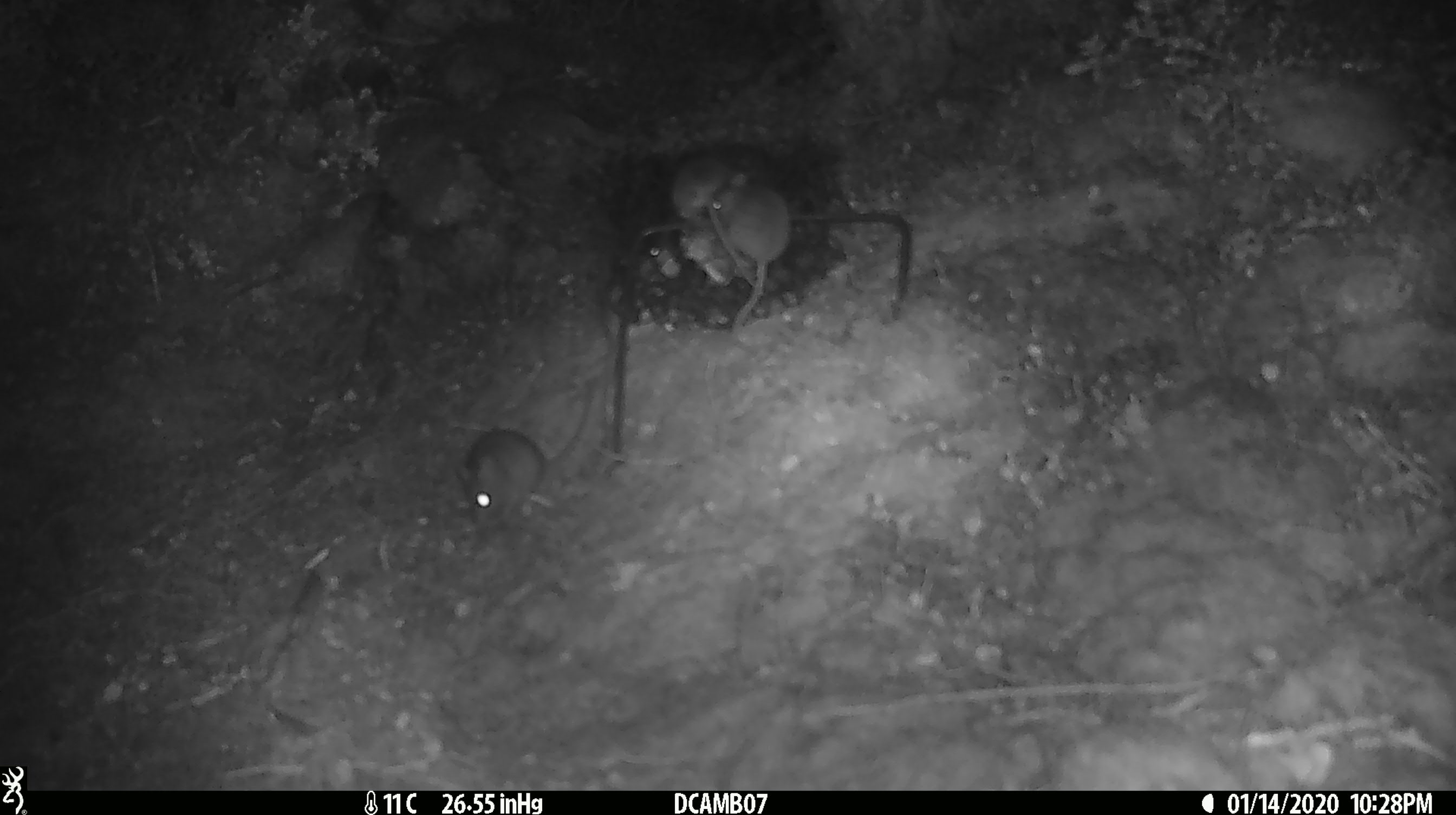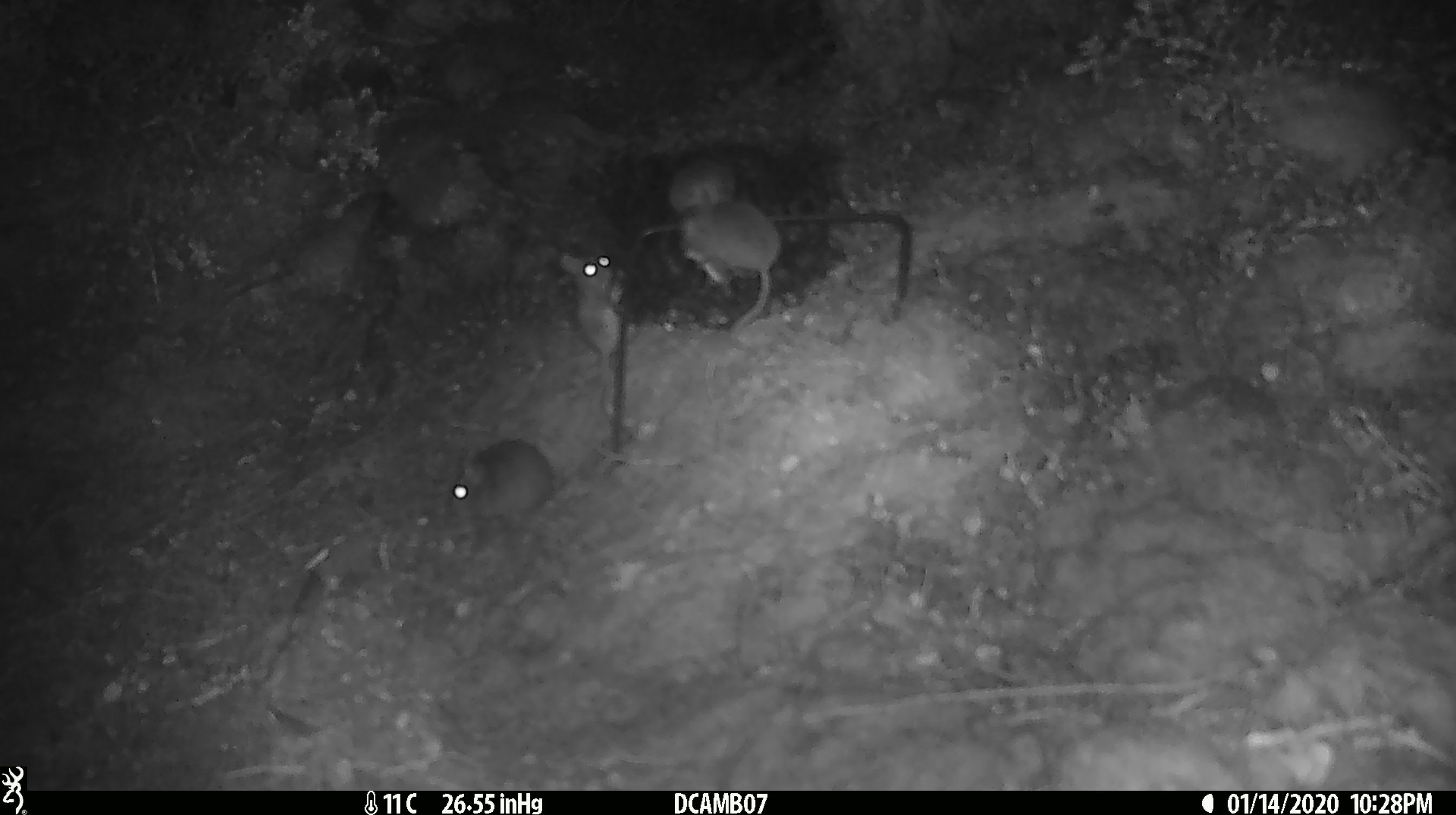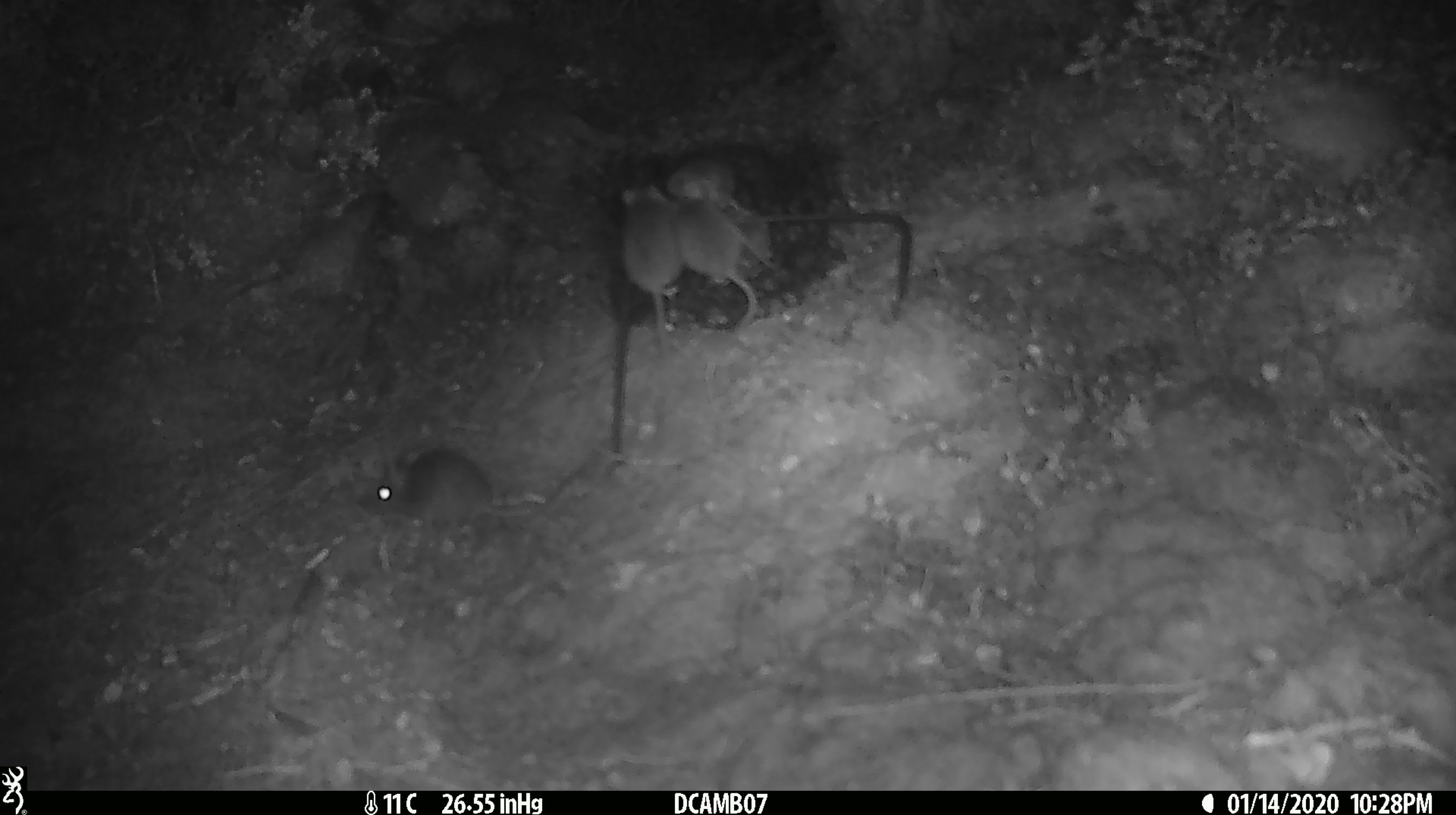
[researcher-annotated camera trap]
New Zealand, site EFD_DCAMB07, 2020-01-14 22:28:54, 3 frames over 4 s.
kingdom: Animalia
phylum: Chordata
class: Mammalia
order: Rodentia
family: Muridae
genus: Mus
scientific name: Mus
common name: mouse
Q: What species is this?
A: Mouse (Mus).